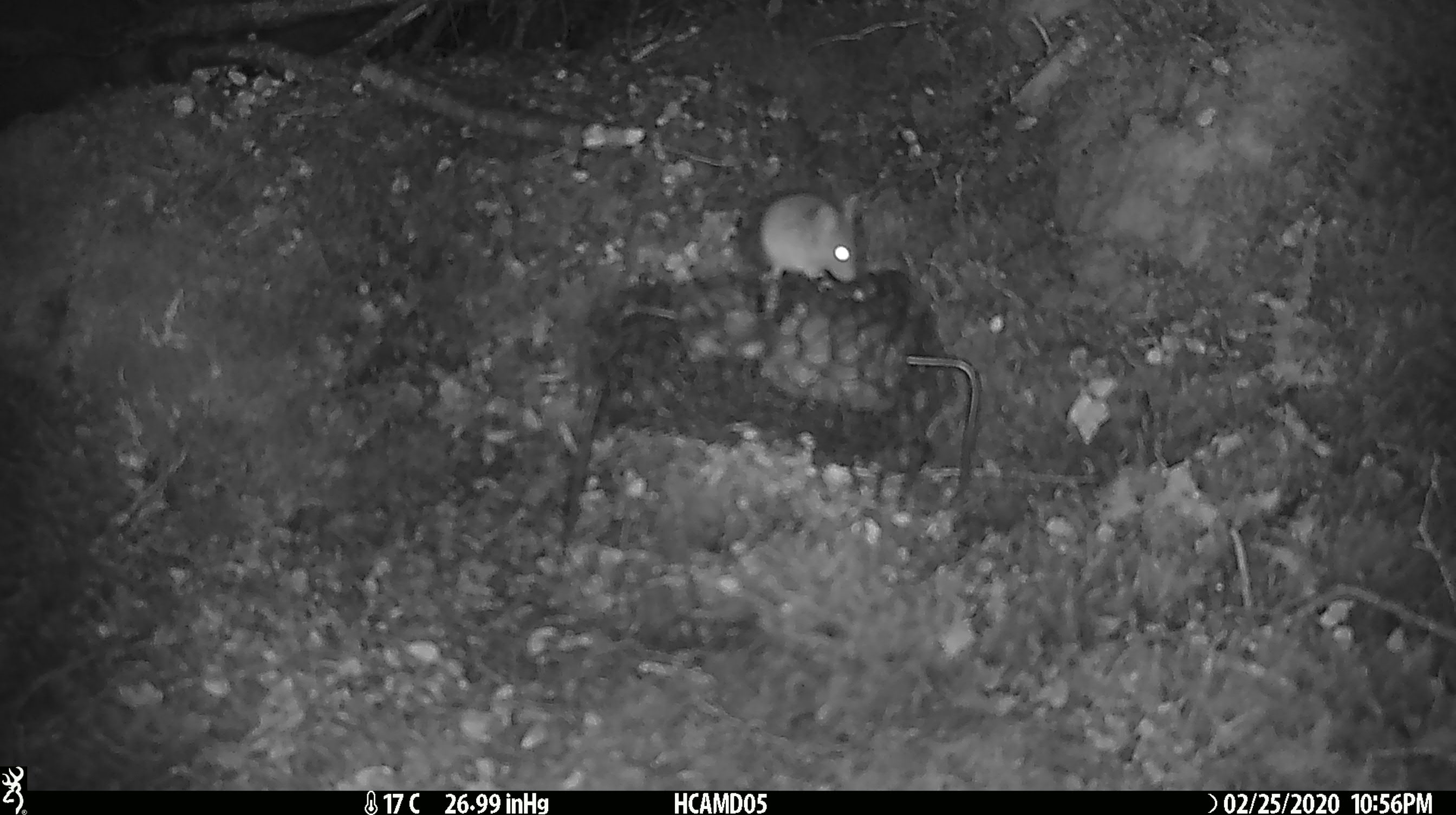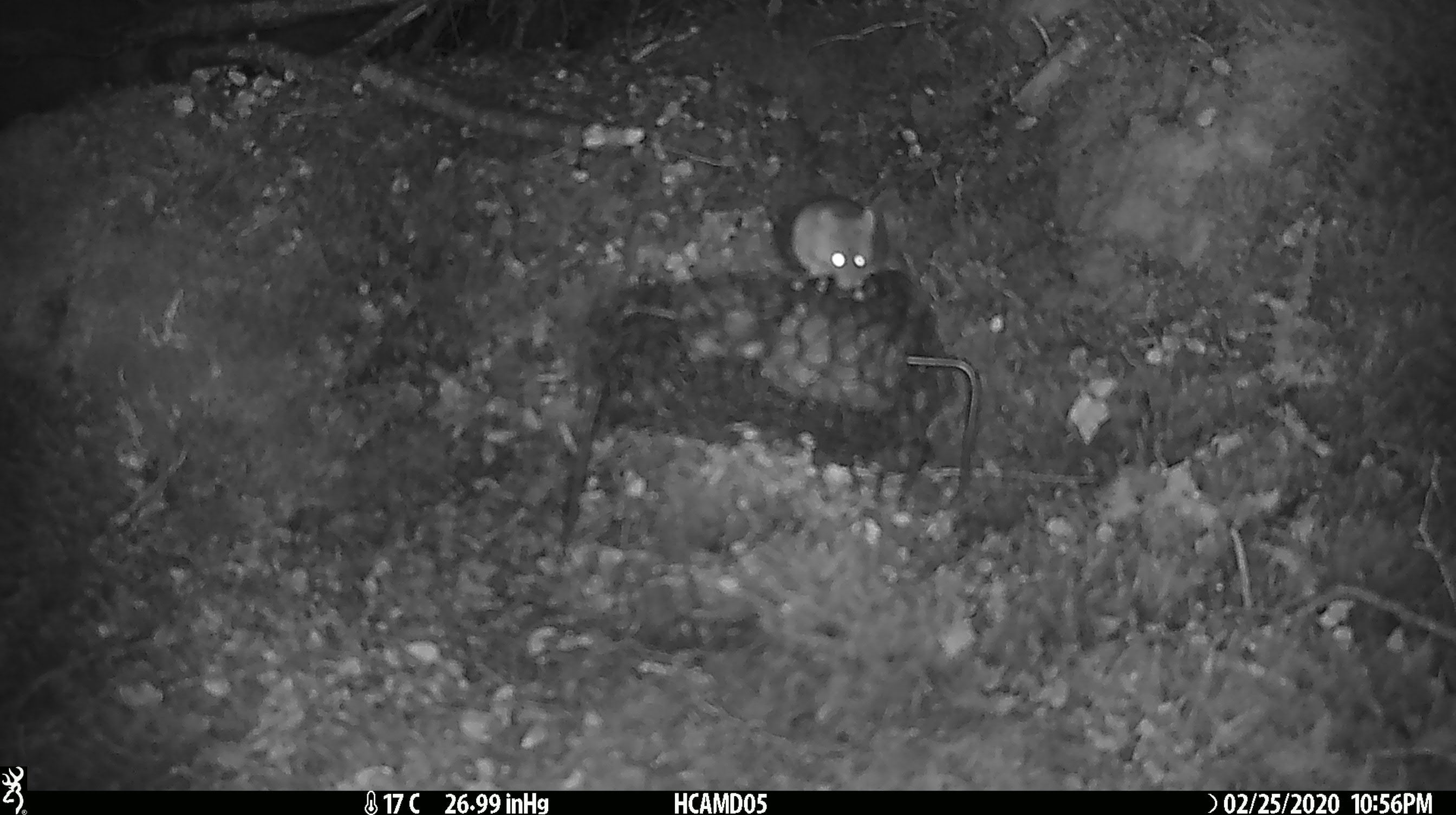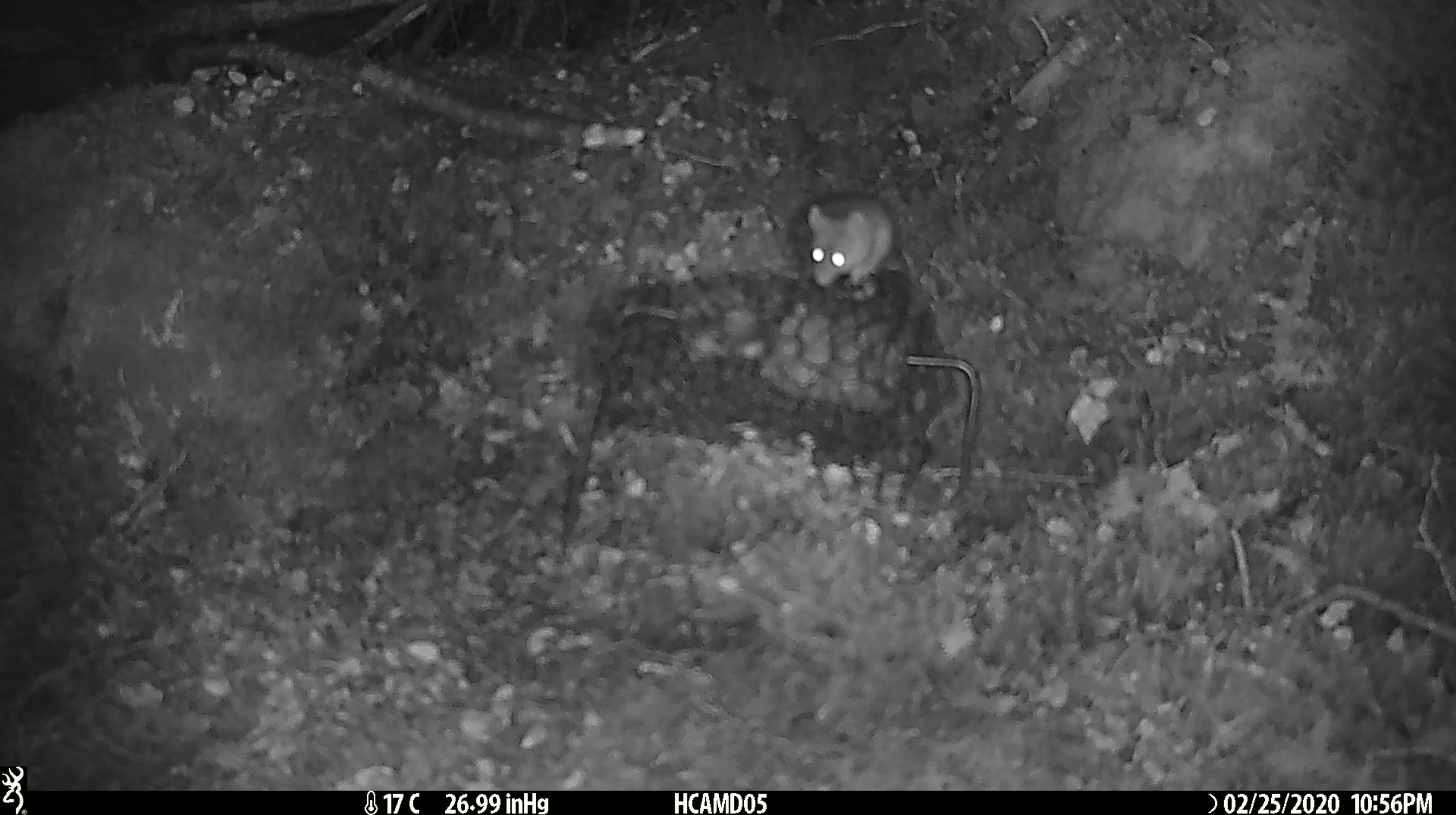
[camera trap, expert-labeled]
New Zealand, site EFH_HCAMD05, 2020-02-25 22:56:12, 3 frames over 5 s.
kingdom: Animalia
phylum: Chordata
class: Mammalia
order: Rodentia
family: Muridae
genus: Mus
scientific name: Mus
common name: mouse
Mouse (Mus).